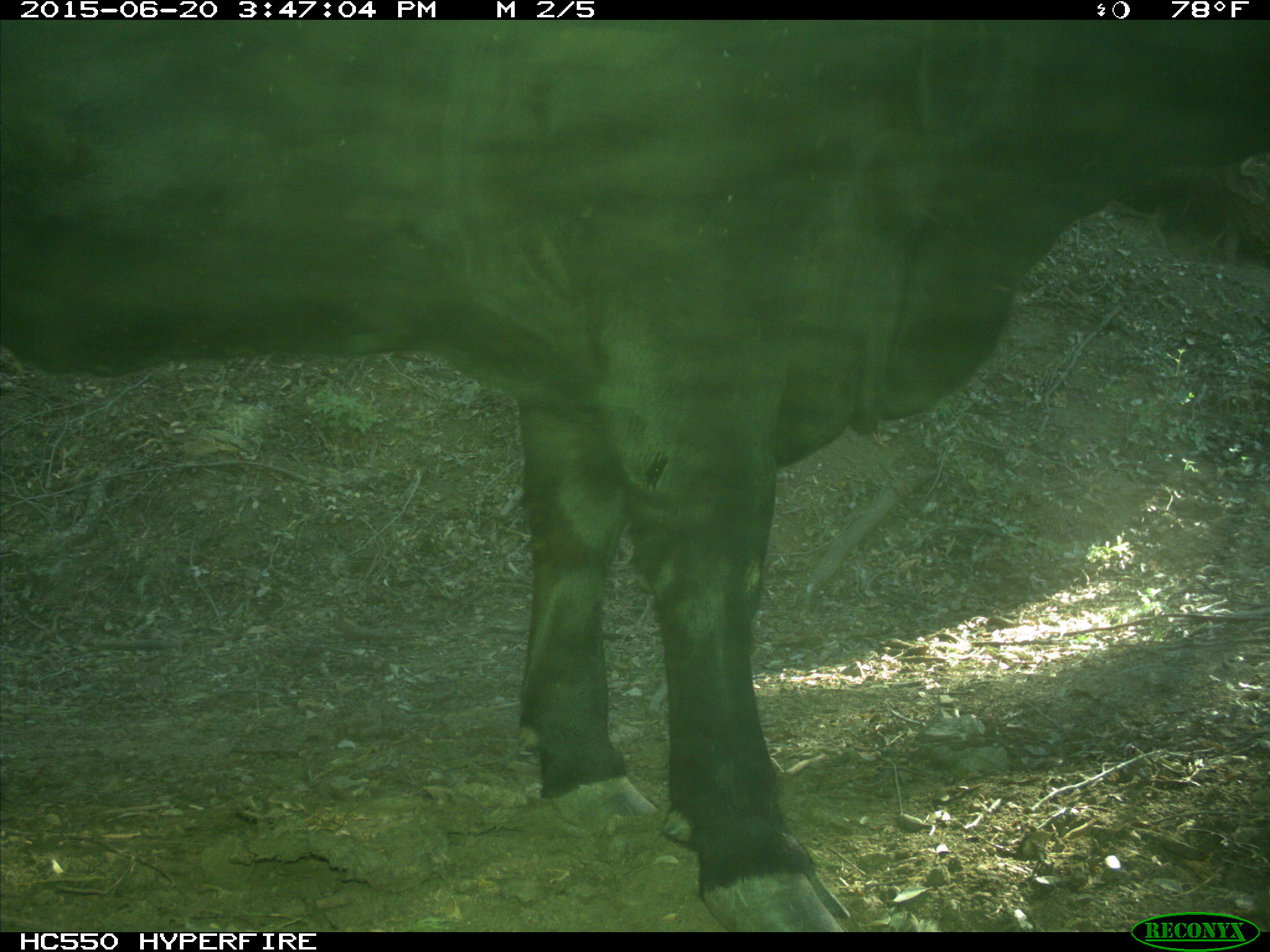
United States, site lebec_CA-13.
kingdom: Animalia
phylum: Chordata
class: Mammalia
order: Artiodactyla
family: Bovidae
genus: Bos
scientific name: Bos taurus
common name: domestic cow